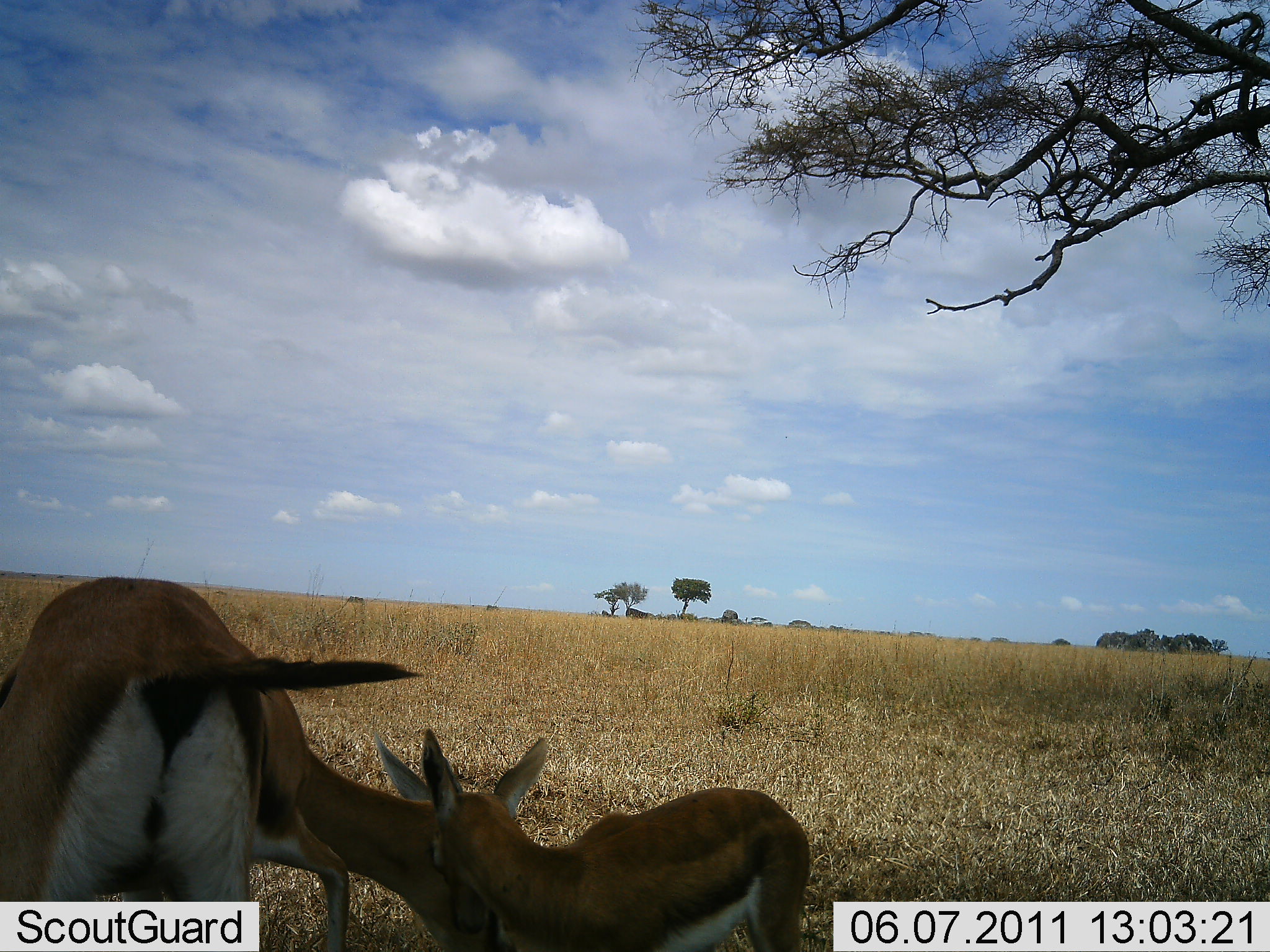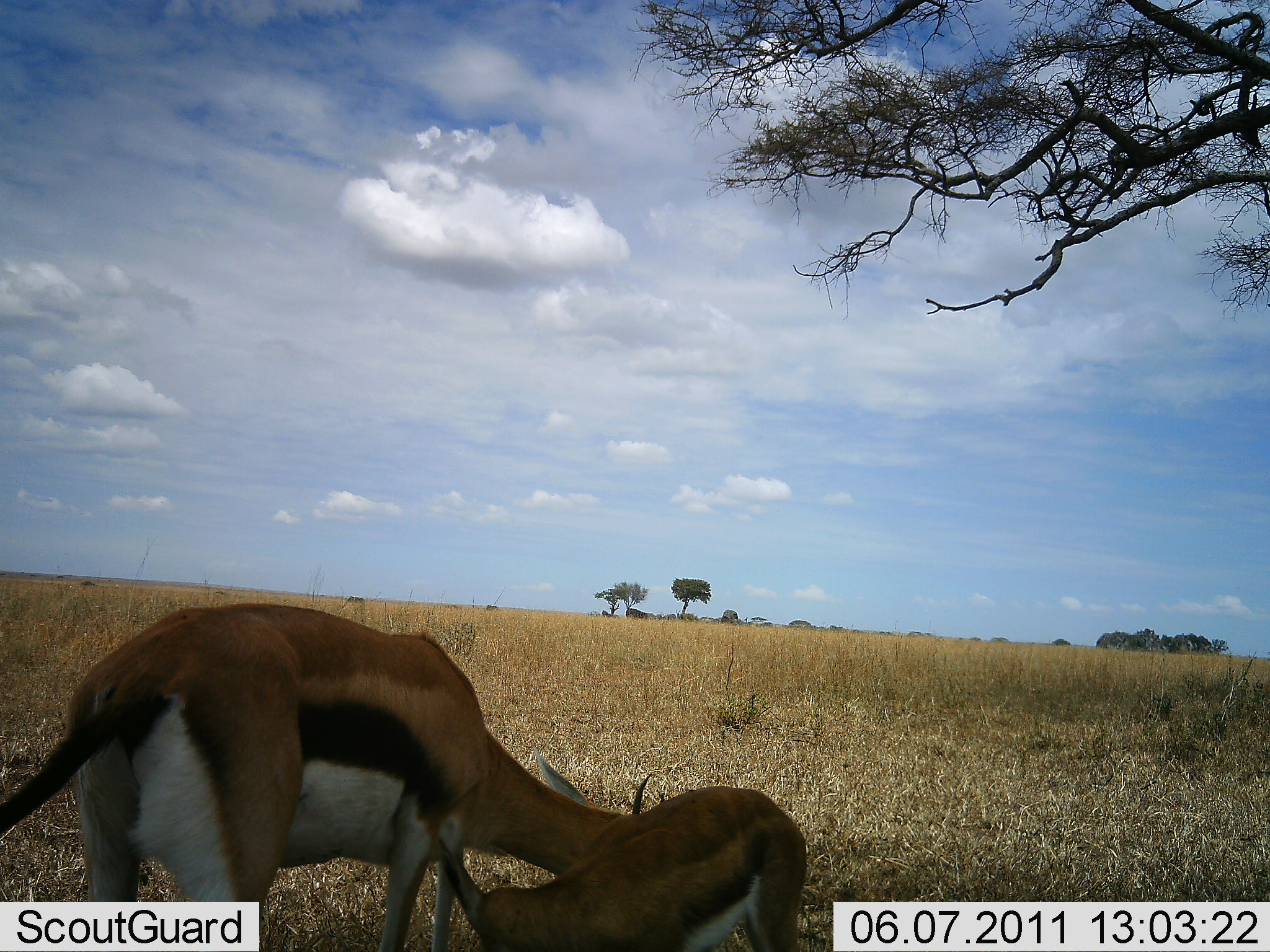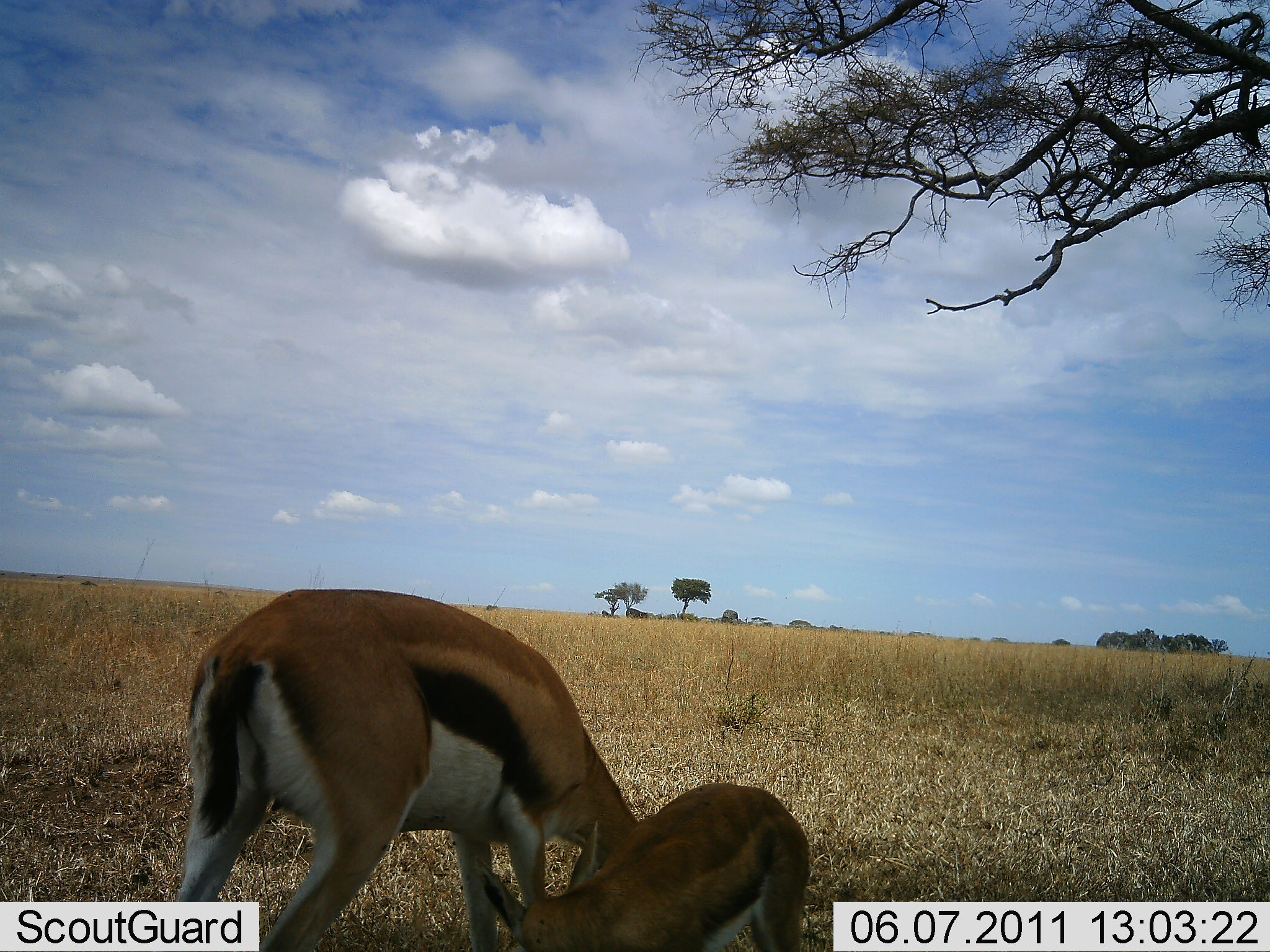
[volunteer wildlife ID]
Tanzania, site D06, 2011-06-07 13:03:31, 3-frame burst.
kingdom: Animalia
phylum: Chordata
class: Mammalia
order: Artiodactyla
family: Bovidae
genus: Eudorcas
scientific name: Eudorcas thomsonii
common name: thomson's gazelle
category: gazellethomsons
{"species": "gazellethomsons (thomson's gazelle) (Eudorcas thomsonii)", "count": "2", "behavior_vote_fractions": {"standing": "39%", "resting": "6%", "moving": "6%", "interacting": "28%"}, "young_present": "78%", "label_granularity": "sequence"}